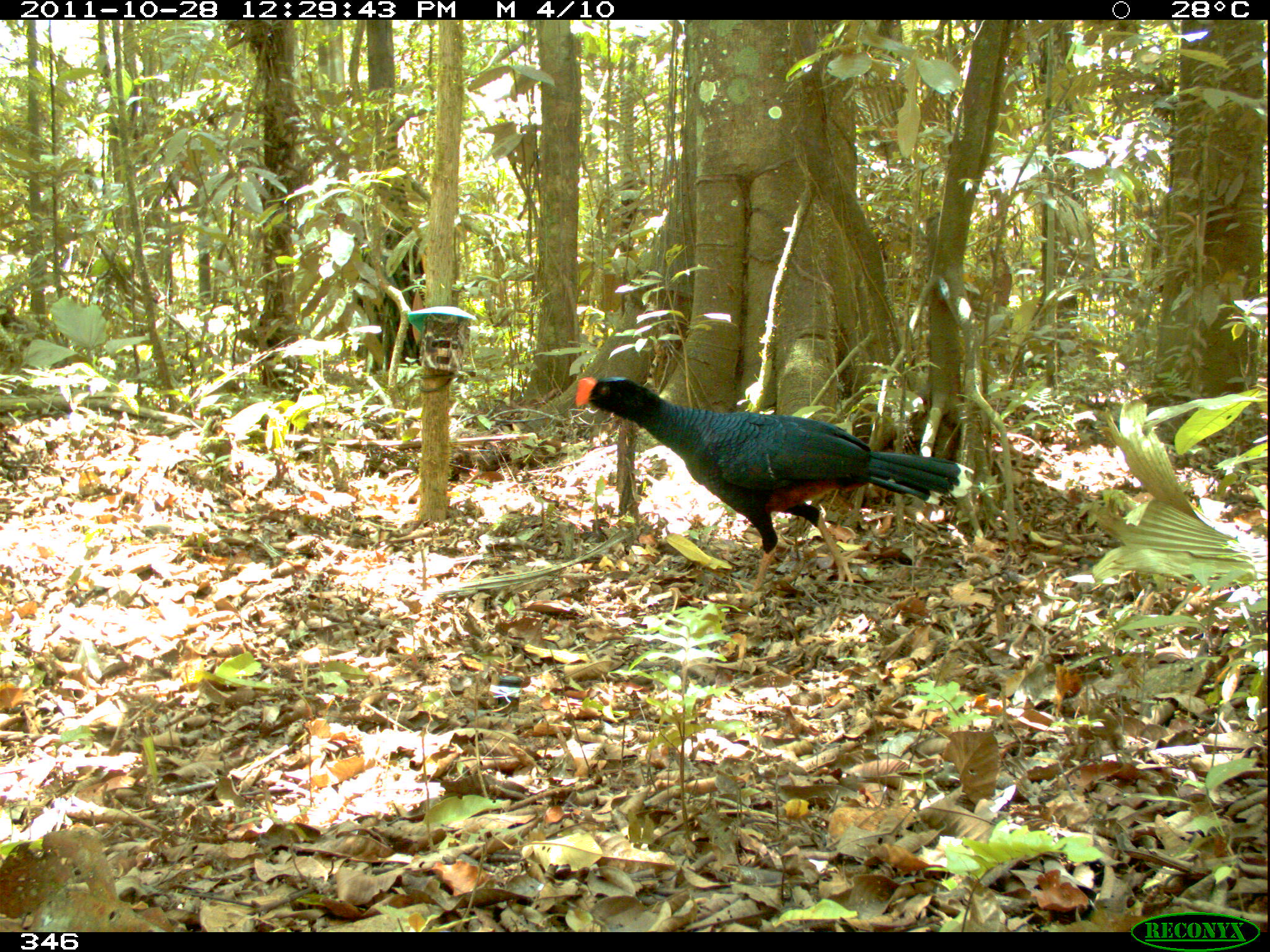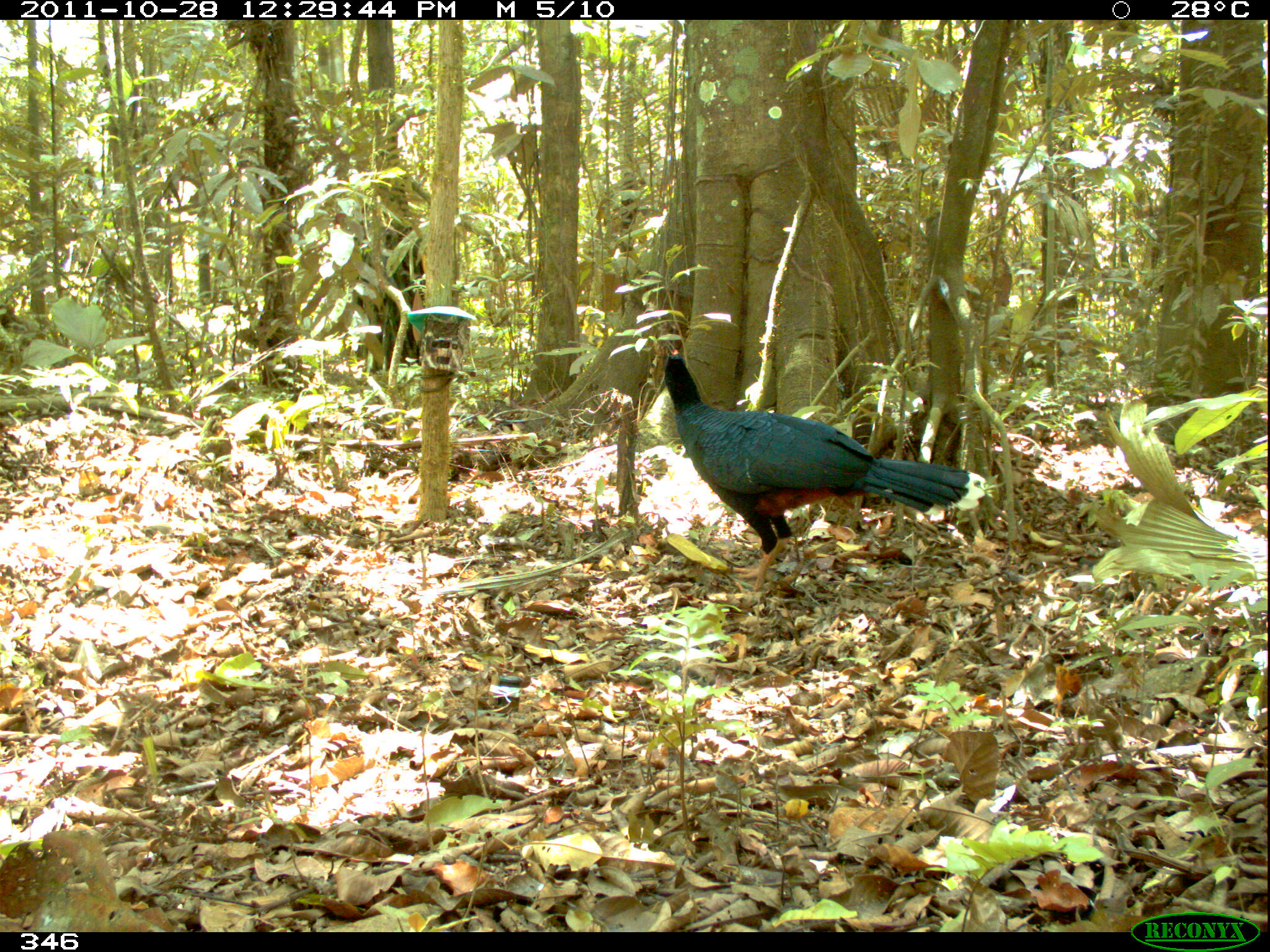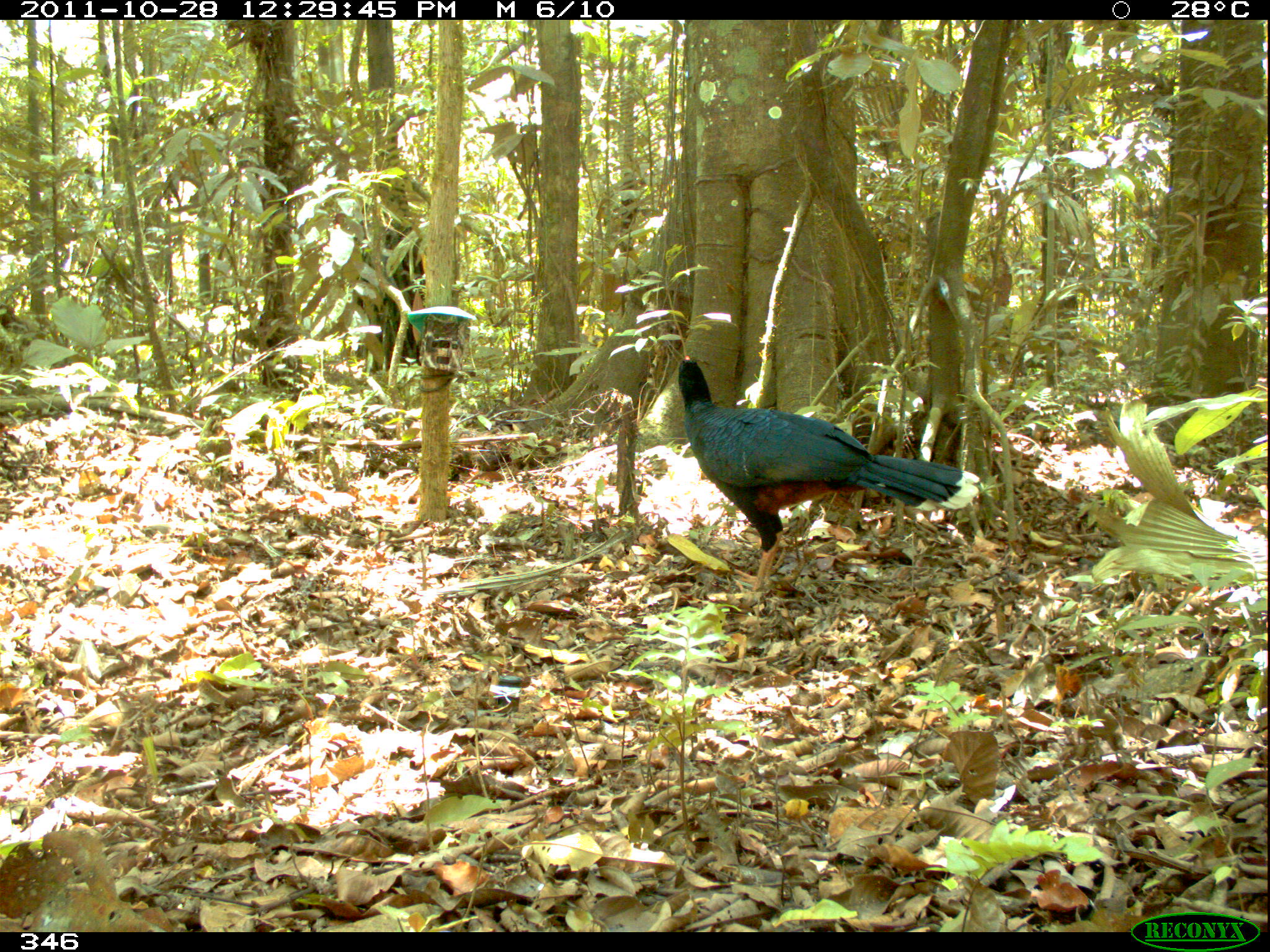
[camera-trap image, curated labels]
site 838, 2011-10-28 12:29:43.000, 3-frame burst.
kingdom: Animalia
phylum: Chordata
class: Aves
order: Galliformes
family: Cracidae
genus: Mitu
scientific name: Mitu tuberosum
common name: razor-billed curassow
Mitu tuberosum (razor-billed curassow).